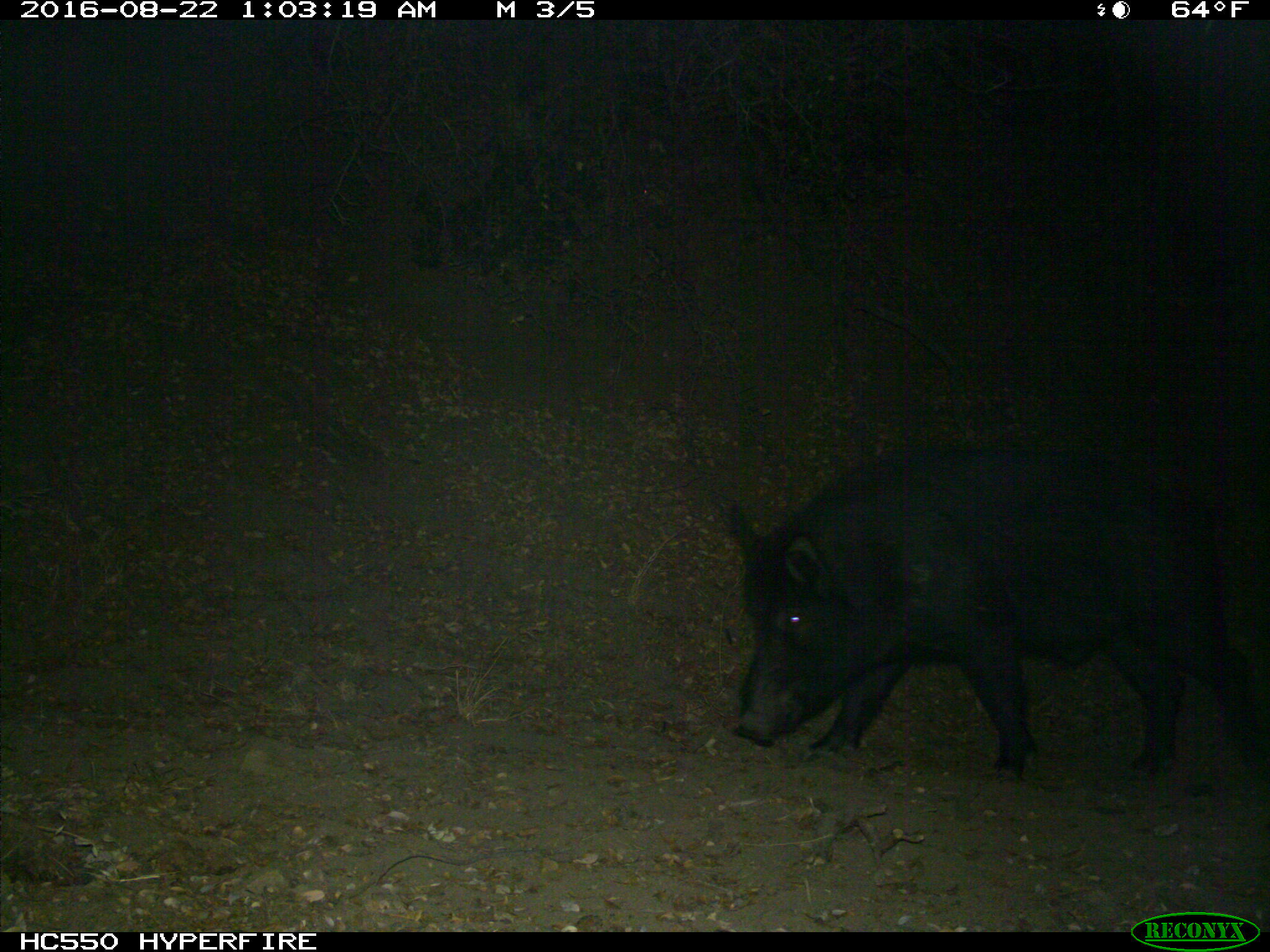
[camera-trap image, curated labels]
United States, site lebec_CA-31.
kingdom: Animalia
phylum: Chordata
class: Mammalia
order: Artiodactyla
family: Suidae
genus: Sus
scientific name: Sus scrofa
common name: wild boar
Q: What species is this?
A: Sus scrofa (wild boar).